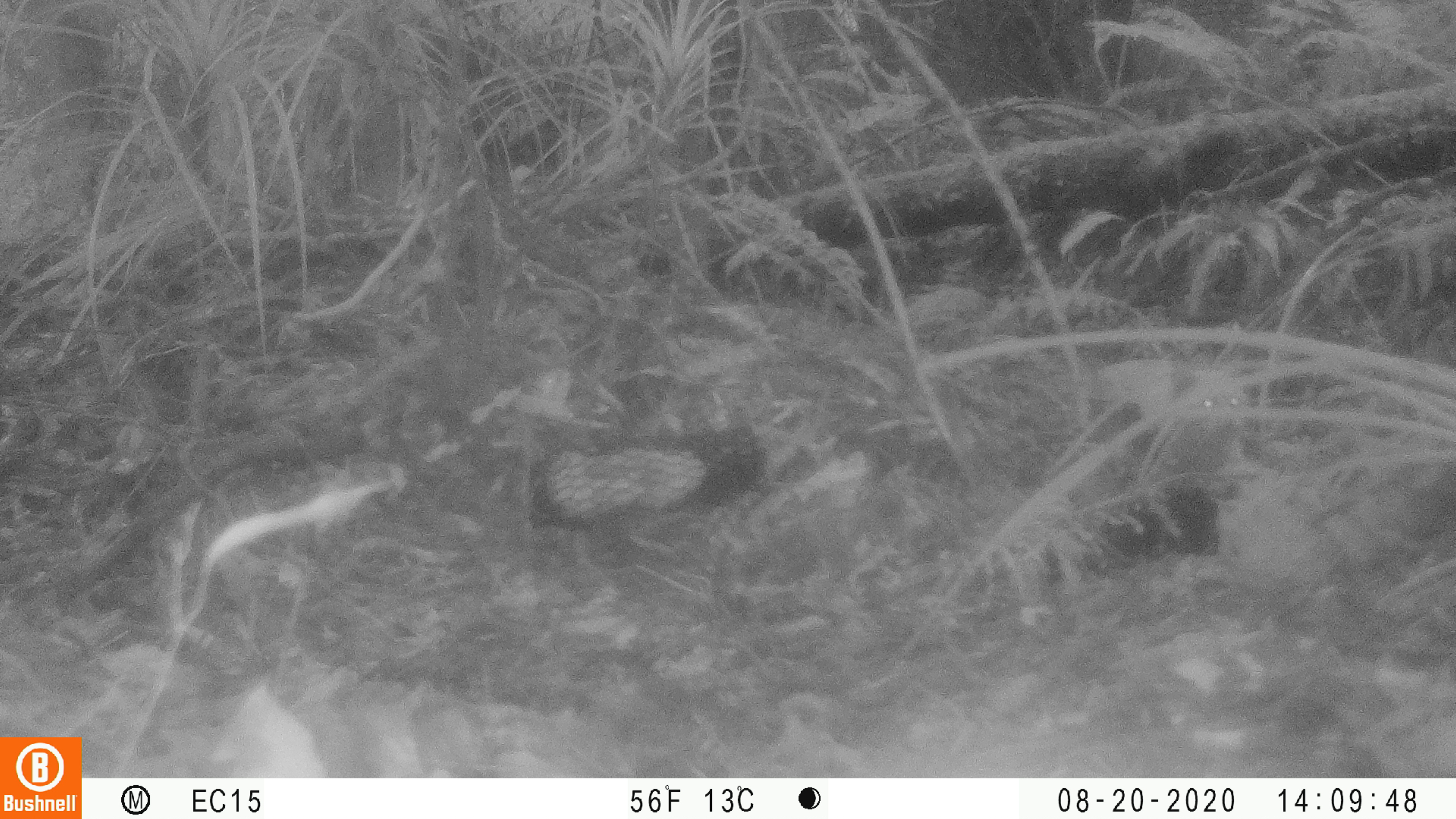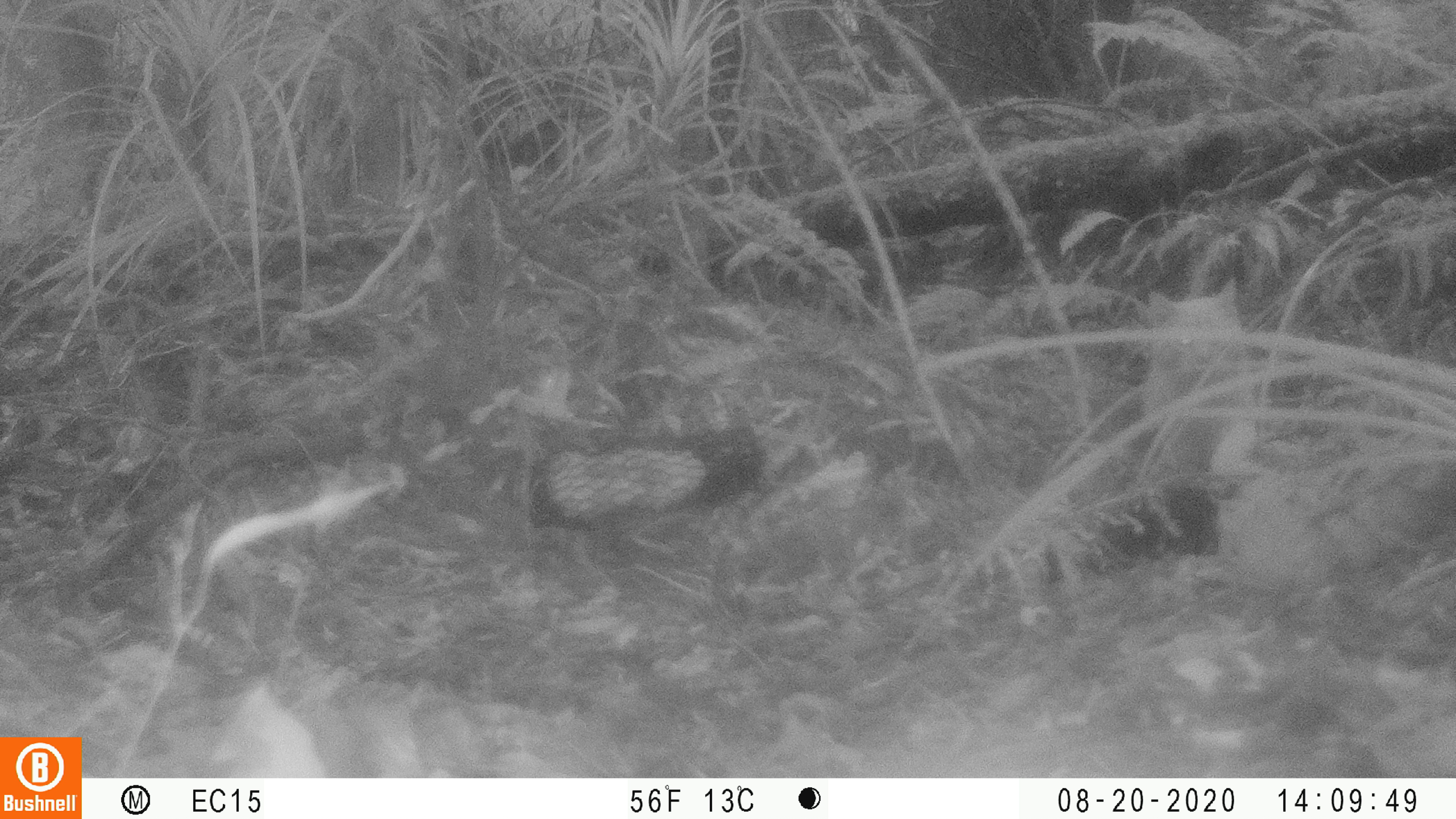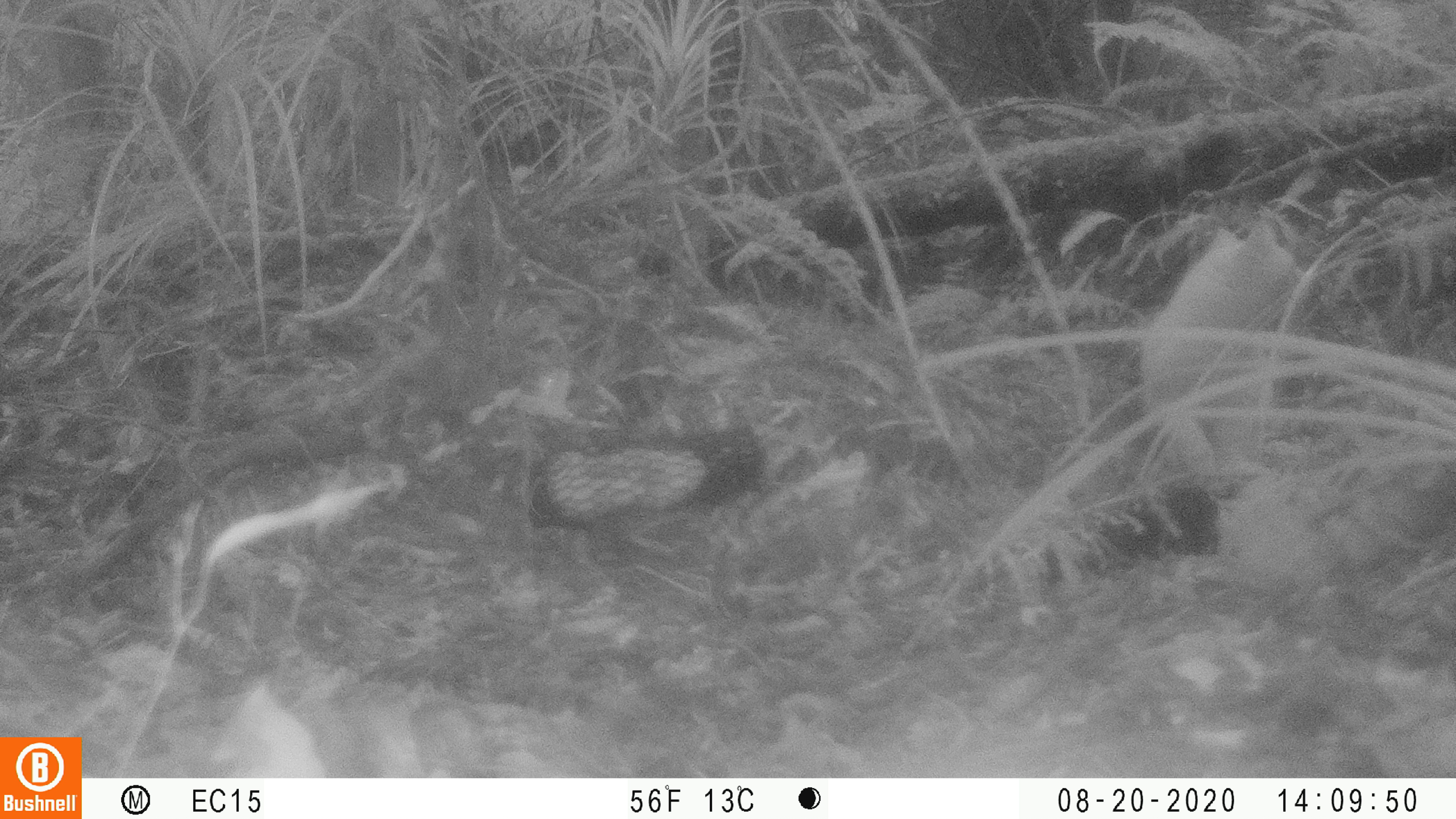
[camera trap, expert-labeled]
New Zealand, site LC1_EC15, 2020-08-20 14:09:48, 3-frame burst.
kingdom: Animalia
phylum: Chordata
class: Mammalia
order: Carnivora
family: Felidae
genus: Felis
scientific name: Felis catus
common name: domestic cat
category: cat